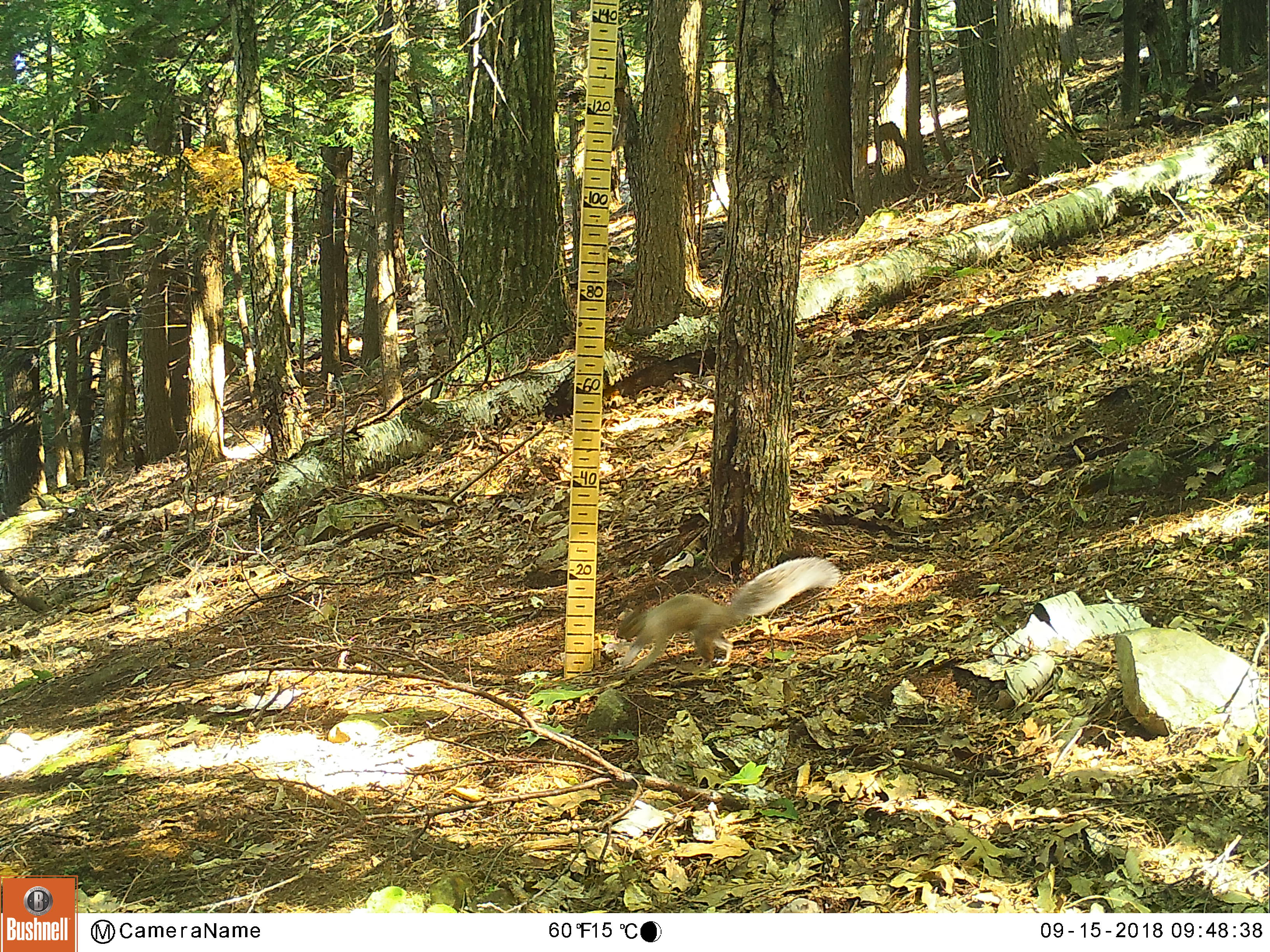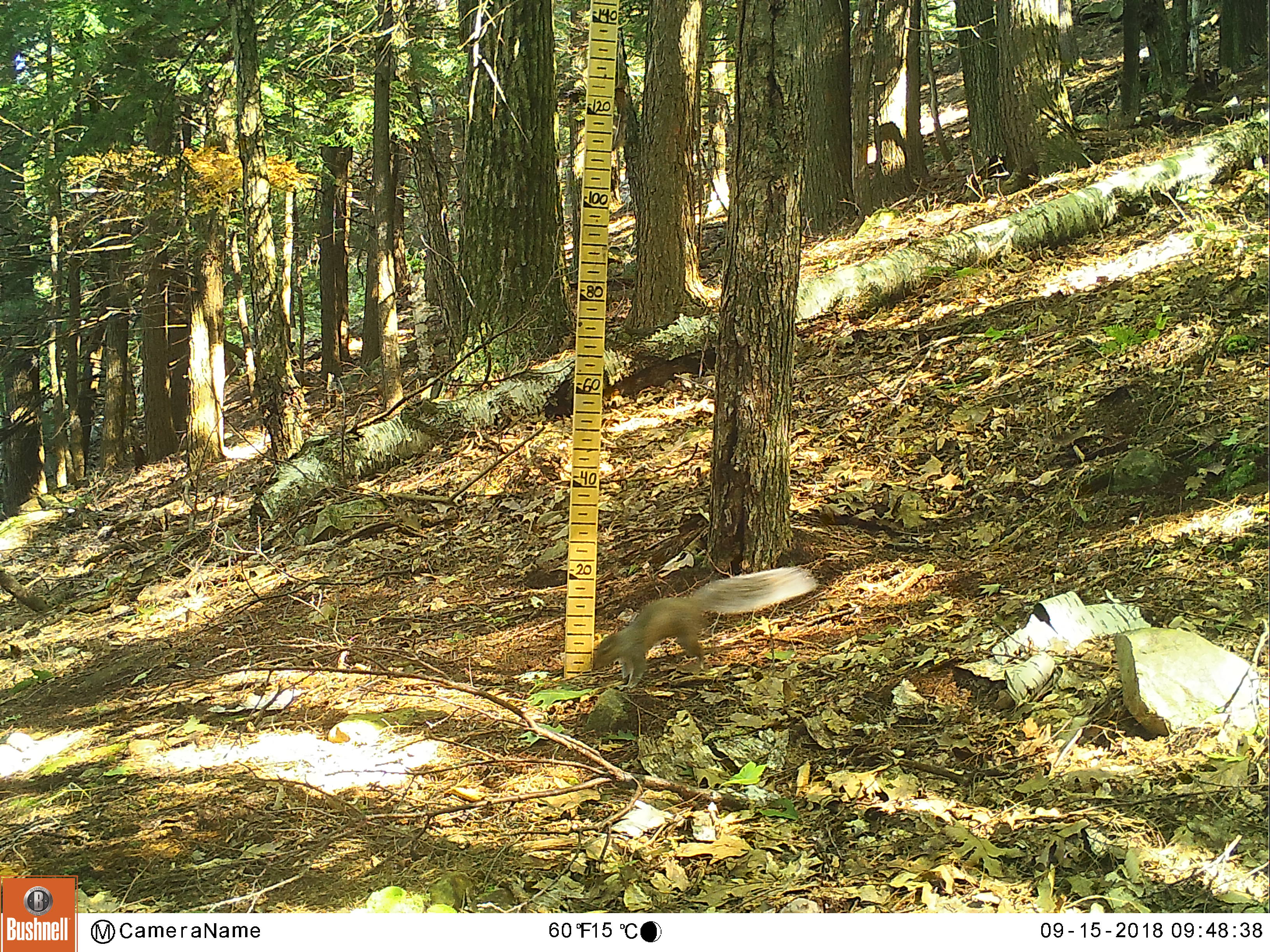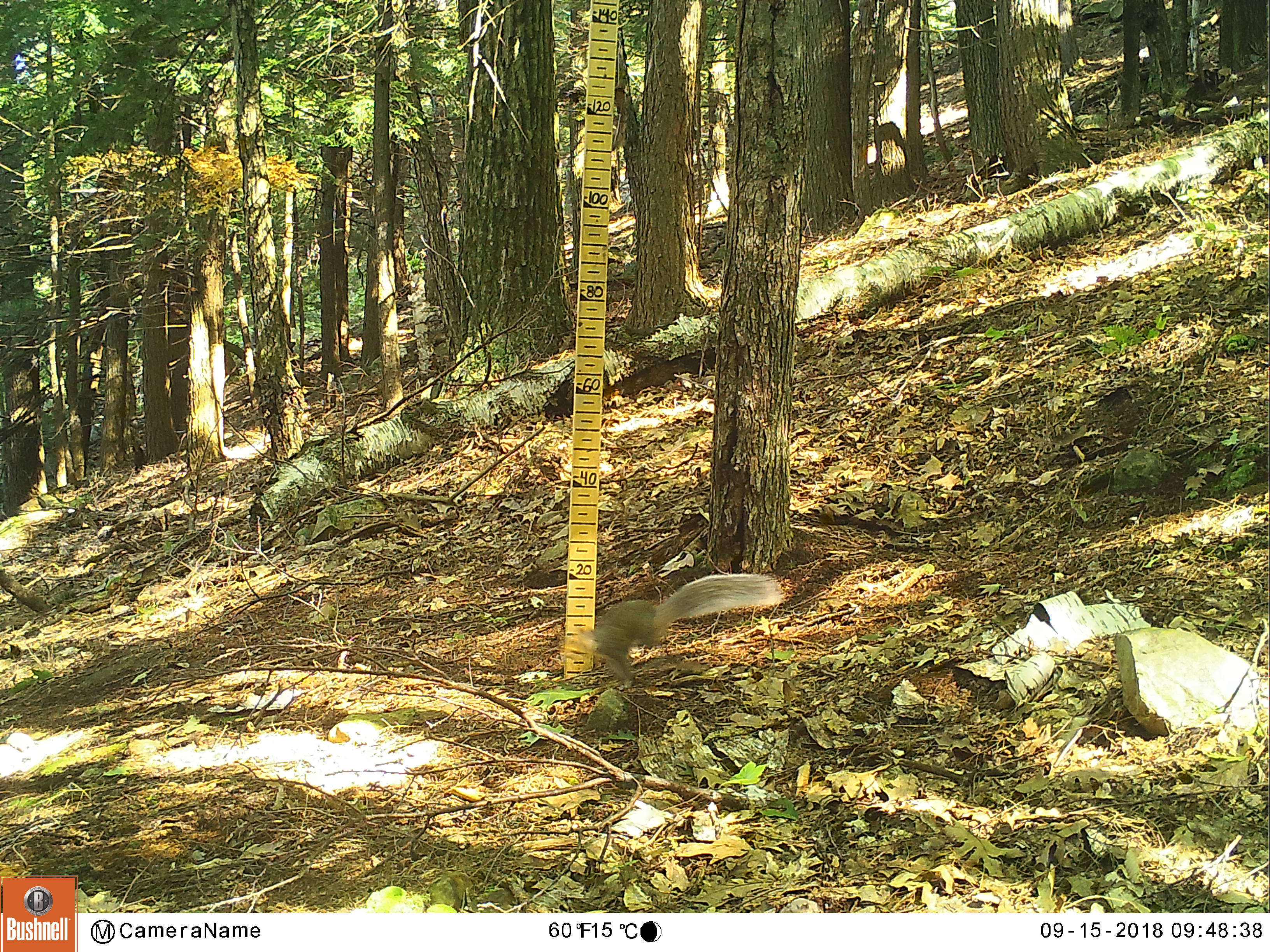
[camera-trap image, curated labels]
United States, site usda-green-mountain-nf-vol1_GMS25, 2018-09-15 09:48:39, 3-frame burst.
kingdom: Animalia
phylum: Chordata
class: Mammalia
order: Rodentia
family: Sciuridae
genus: Sciurus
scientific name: Sciurus carolinensis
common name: gray squirrel